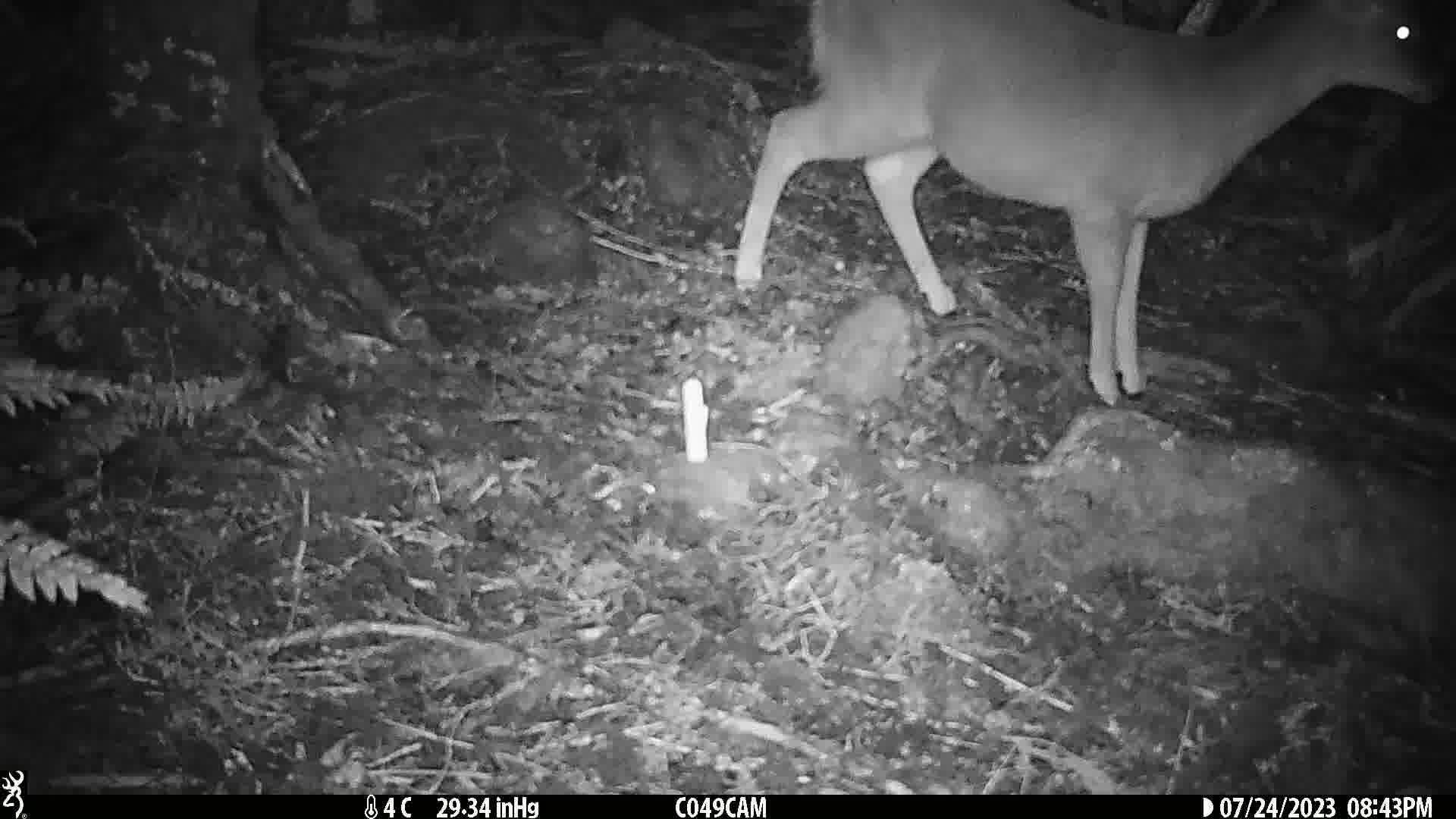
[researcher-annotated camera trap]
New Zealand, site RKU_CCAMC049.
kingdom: Animalia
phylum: Chordata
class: Mammalia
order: Artiodactyla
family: Cervidae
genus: Odocoileus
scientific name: Odocoileus virginianus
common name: white-tailed deer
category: white tailed deer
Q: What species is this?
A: White tailed deer (white-tailed deer) (Odocoileus virginianus).